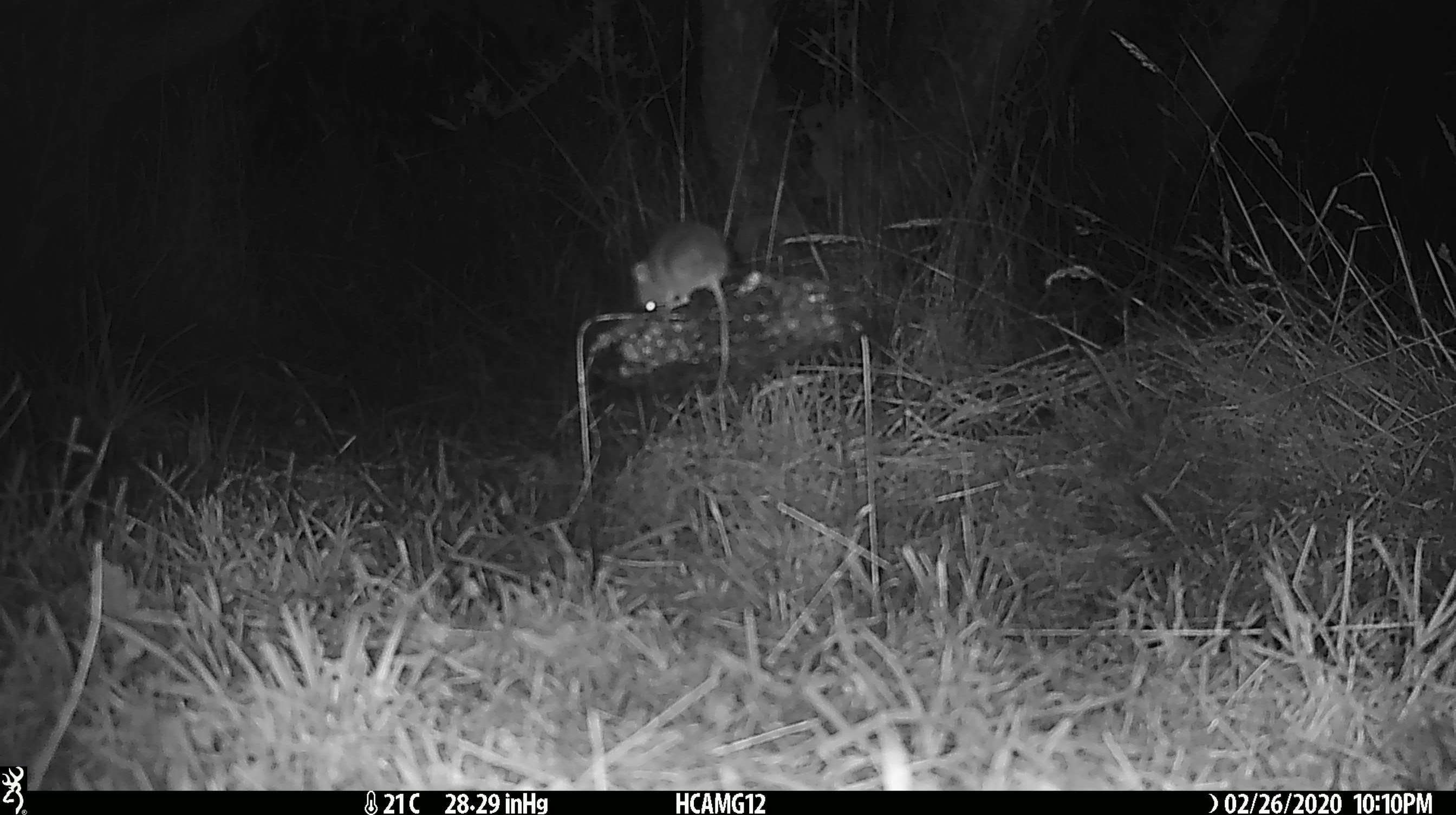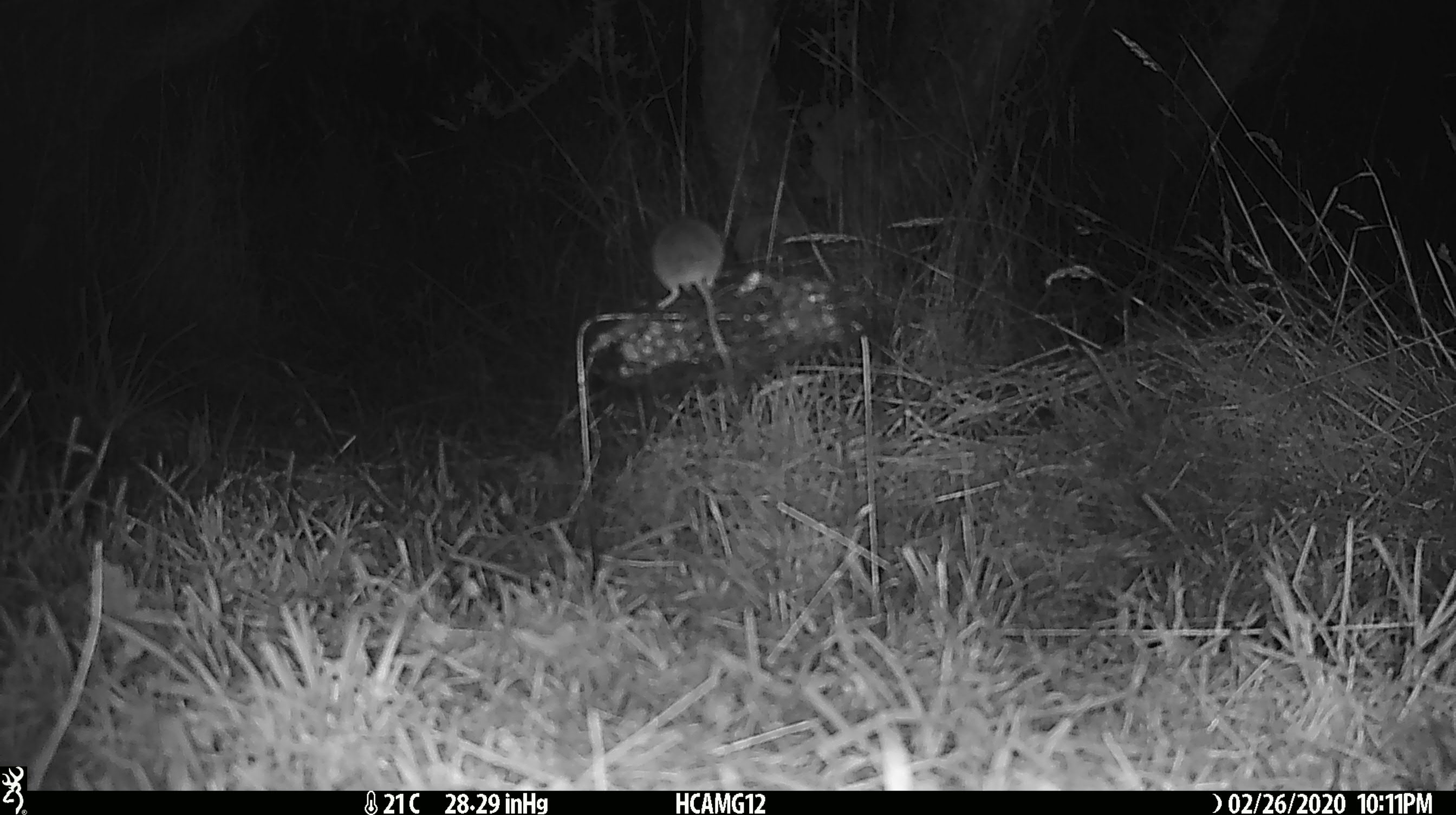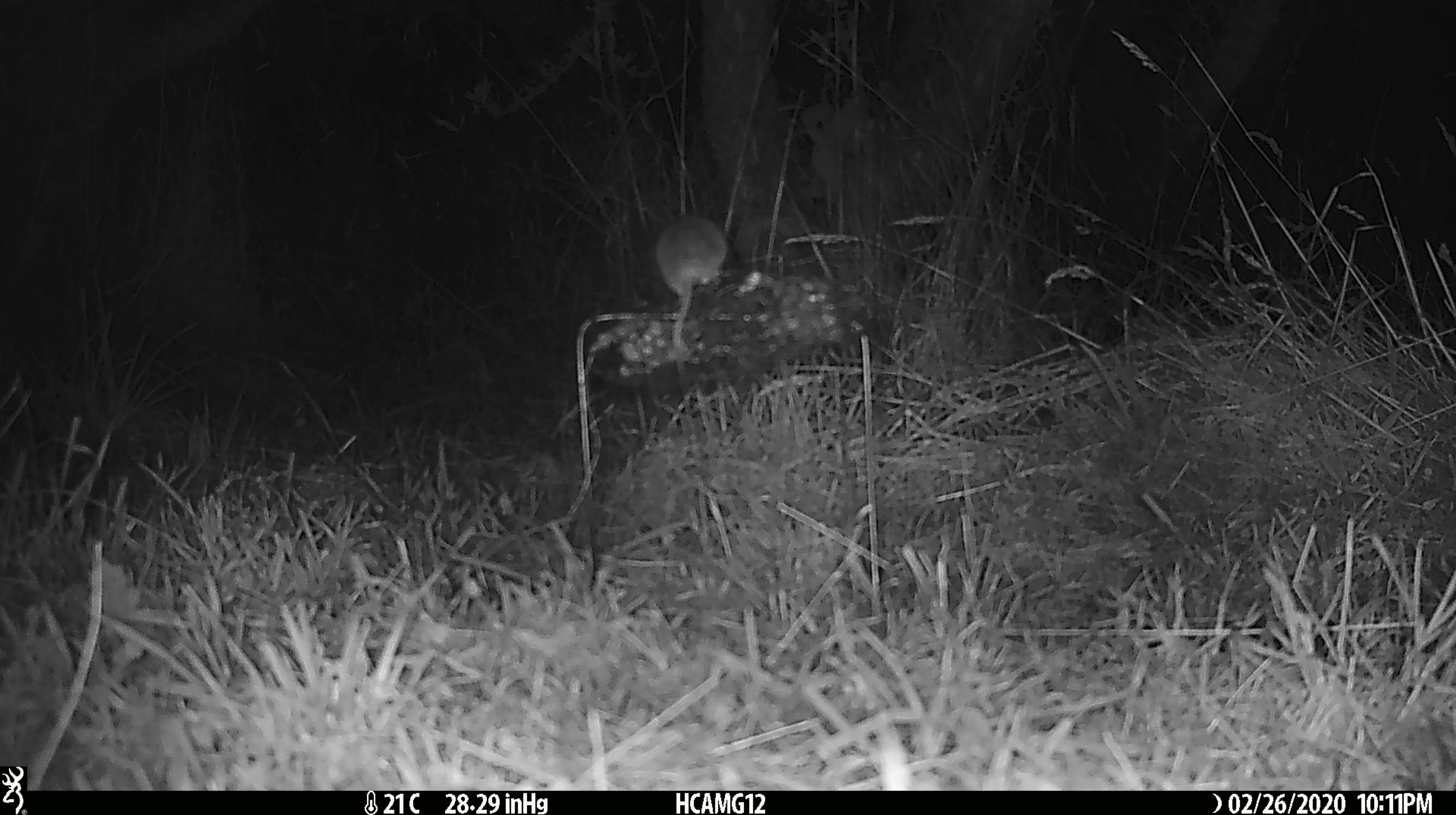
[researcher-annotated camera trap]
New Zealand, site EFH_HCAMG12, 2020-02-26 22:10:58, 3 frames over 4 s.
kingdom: Animalia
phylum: Chordata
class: Mammalia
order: Rodentia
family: Muridae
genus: Mus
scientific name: Mus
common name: mouse